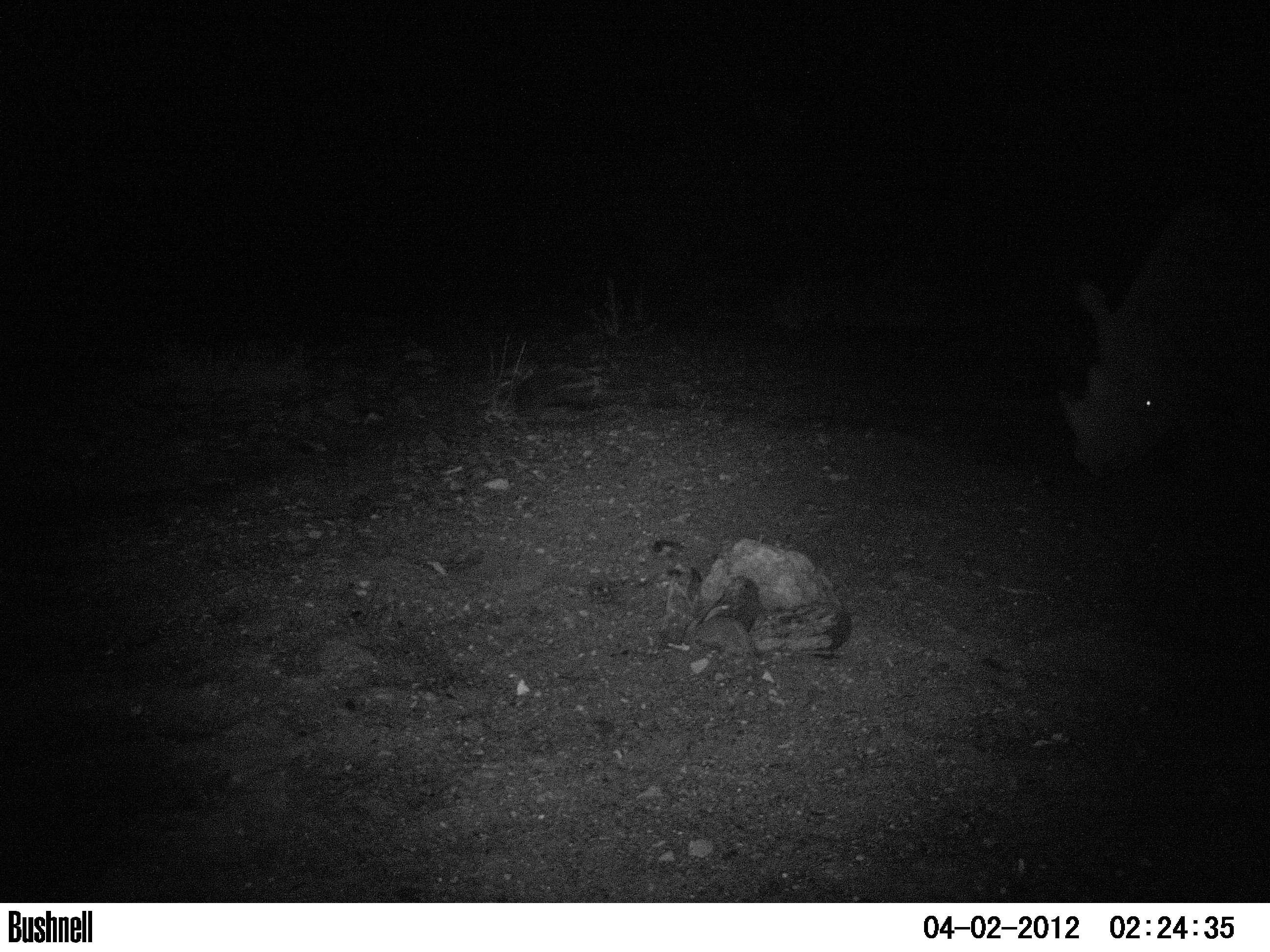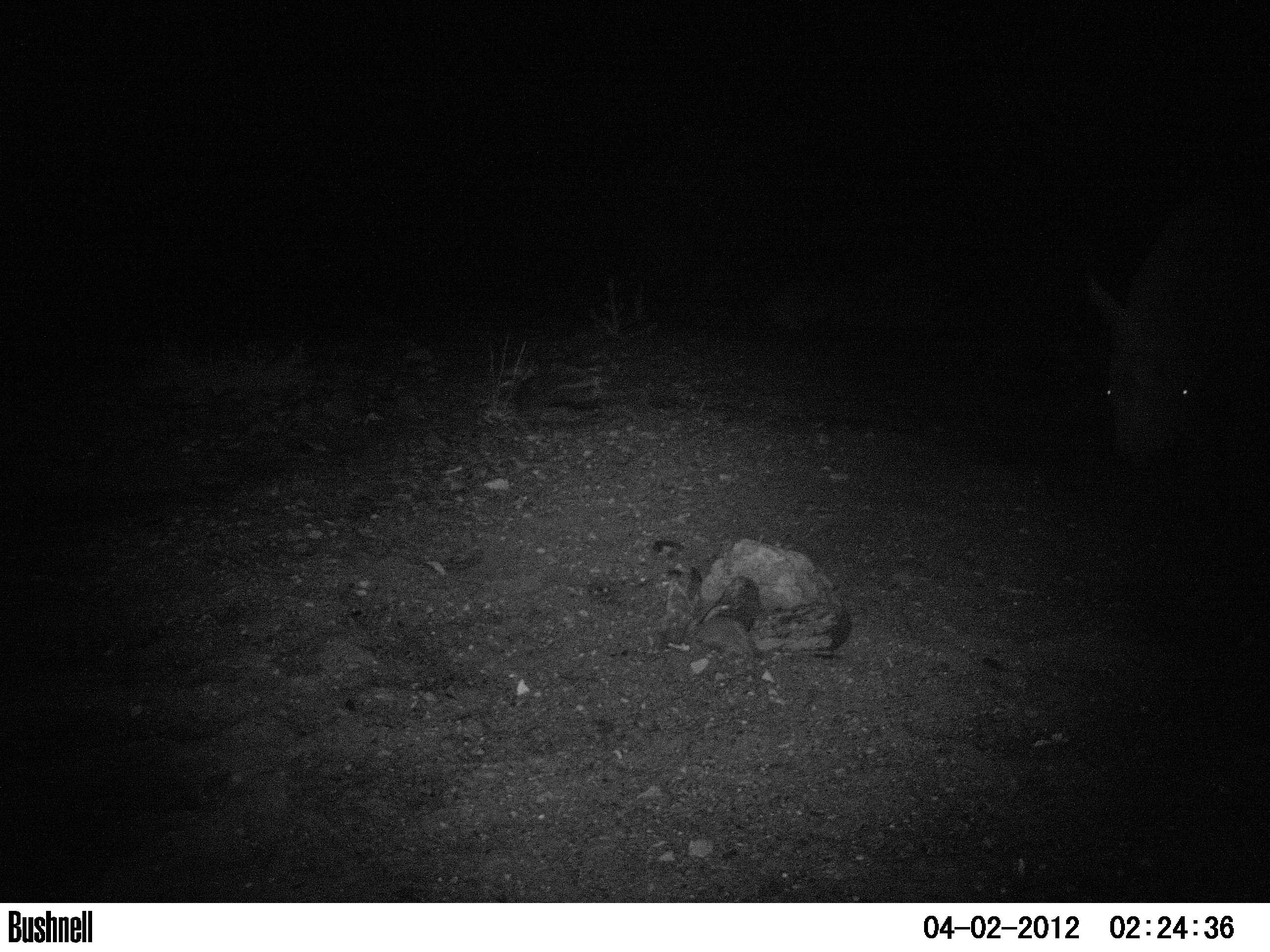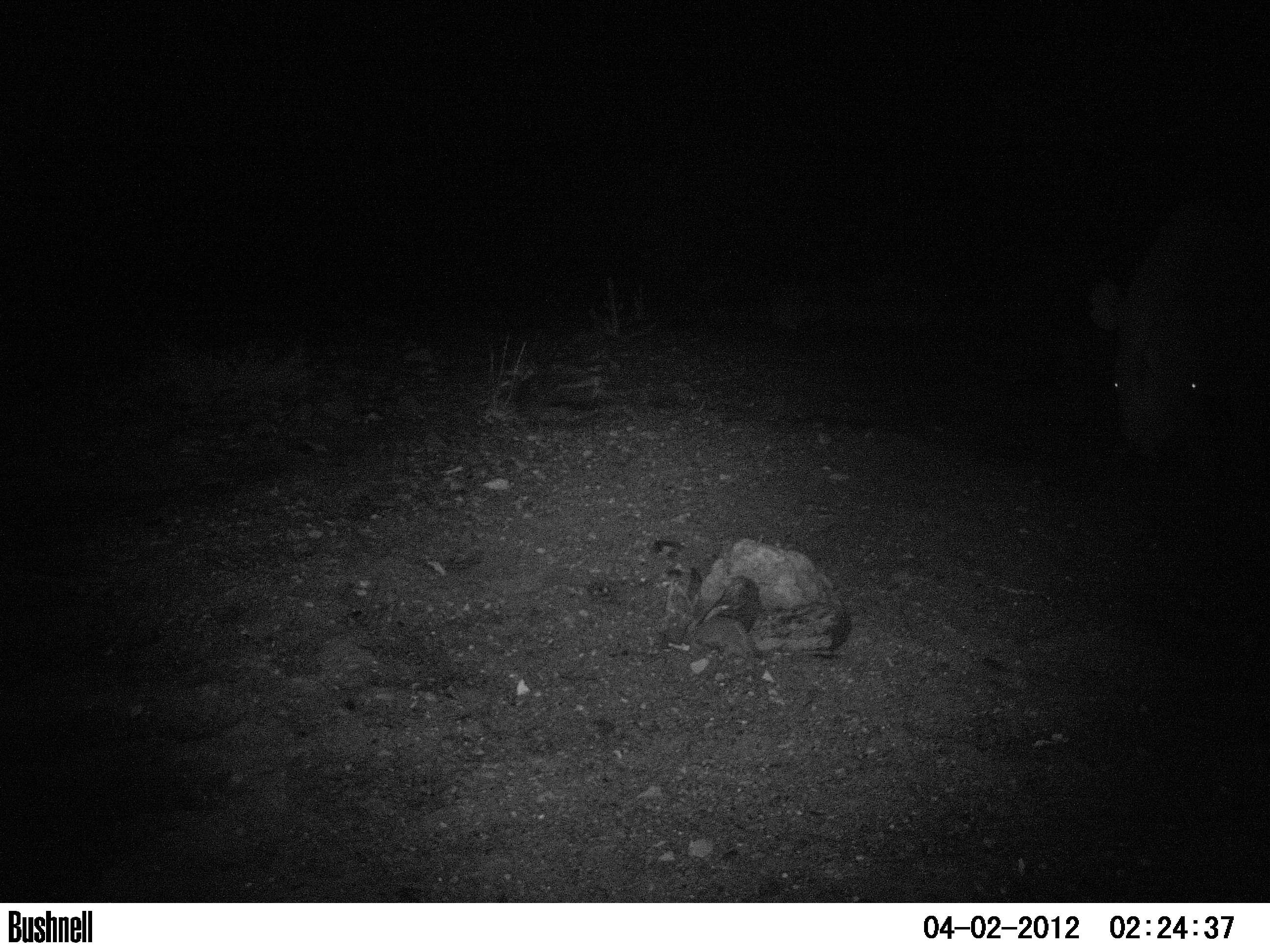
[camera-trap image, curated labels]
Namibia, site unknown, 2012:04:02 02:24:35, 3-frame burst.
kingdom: Animalia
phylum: Chordata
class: Mammalia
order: Perissodactyla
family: Rhinocerotidae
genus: Diceros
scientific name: Diceros bicornis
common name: black rhinoceros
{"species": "Diceros bicornis (black rhinoceros)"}